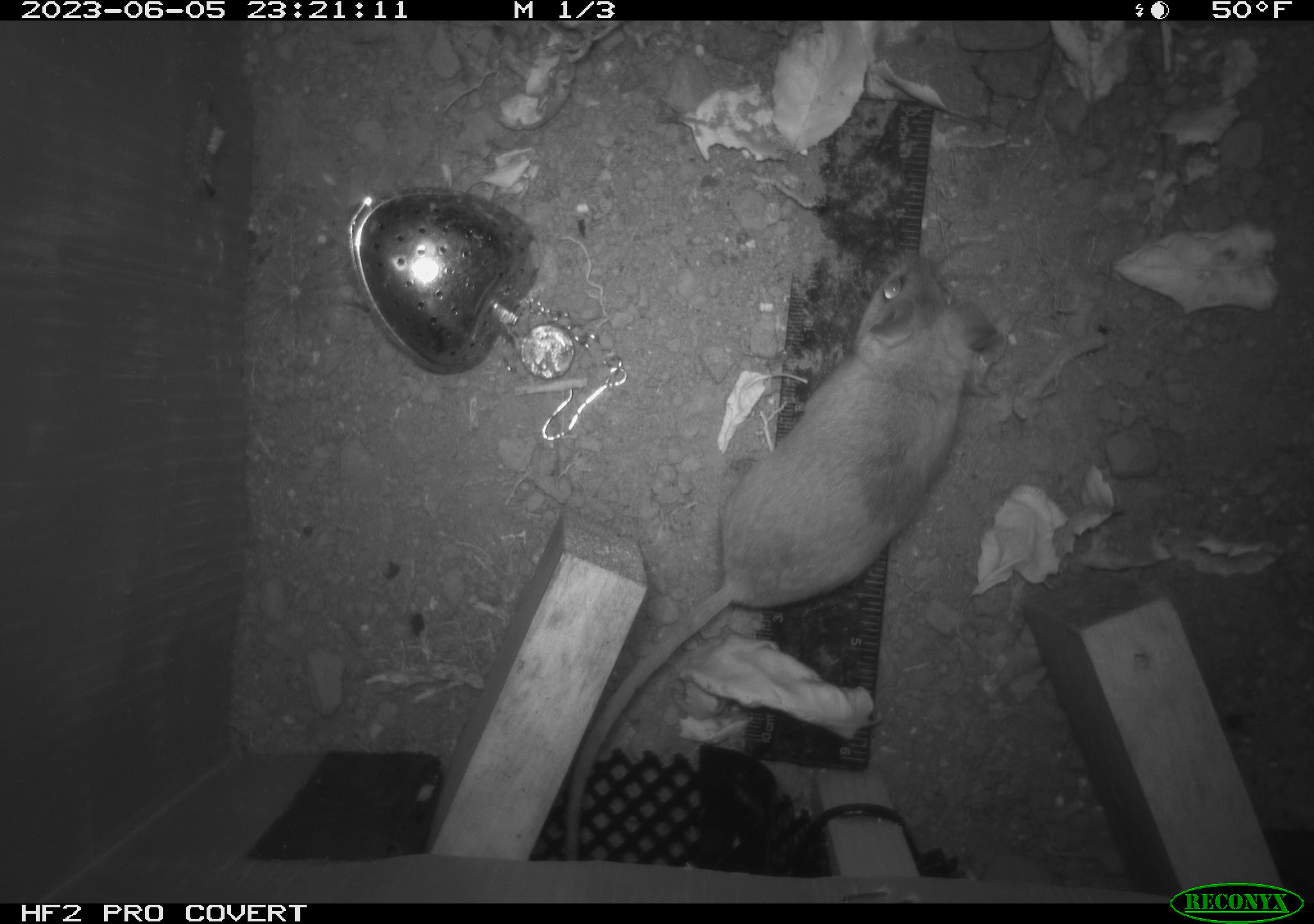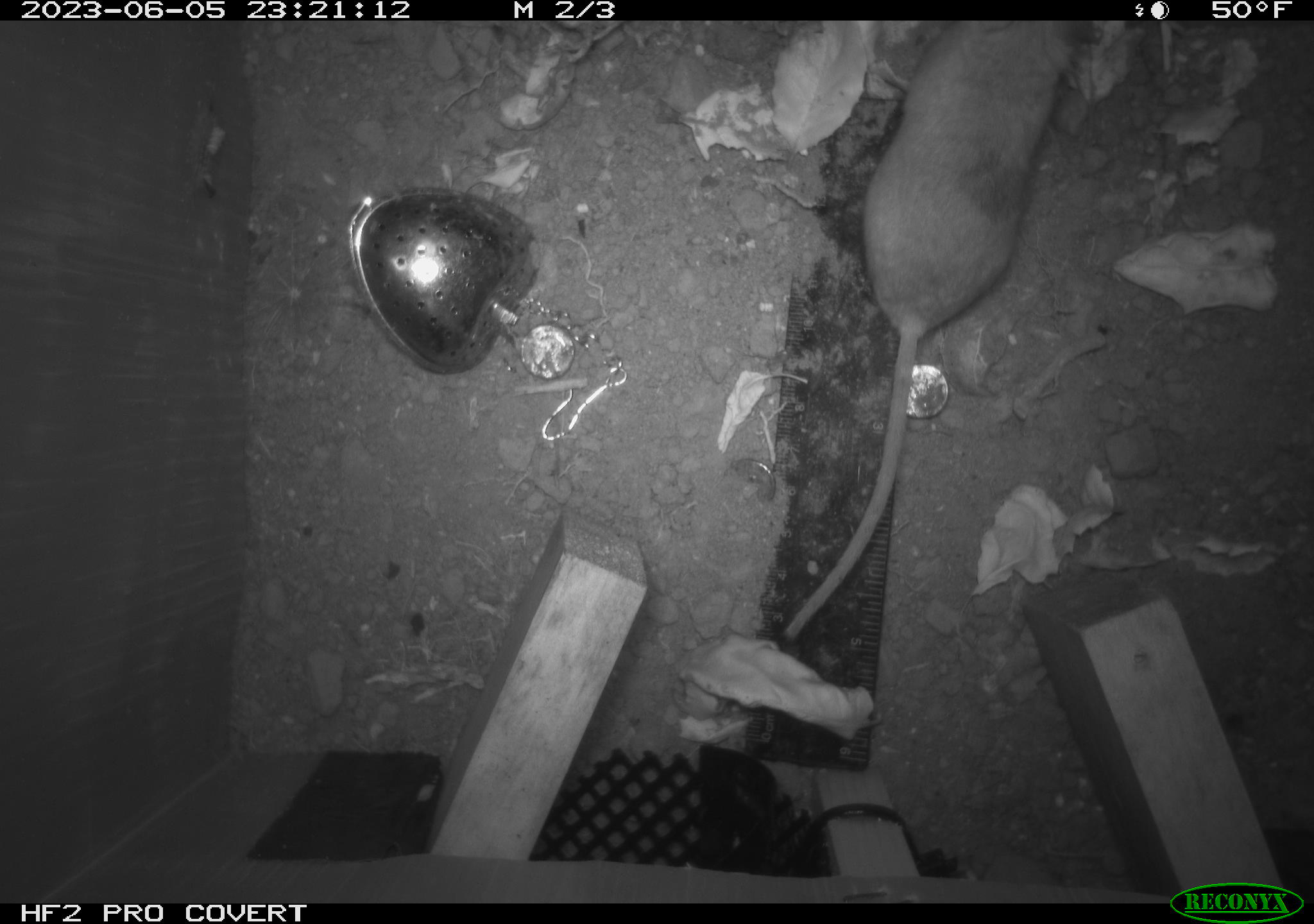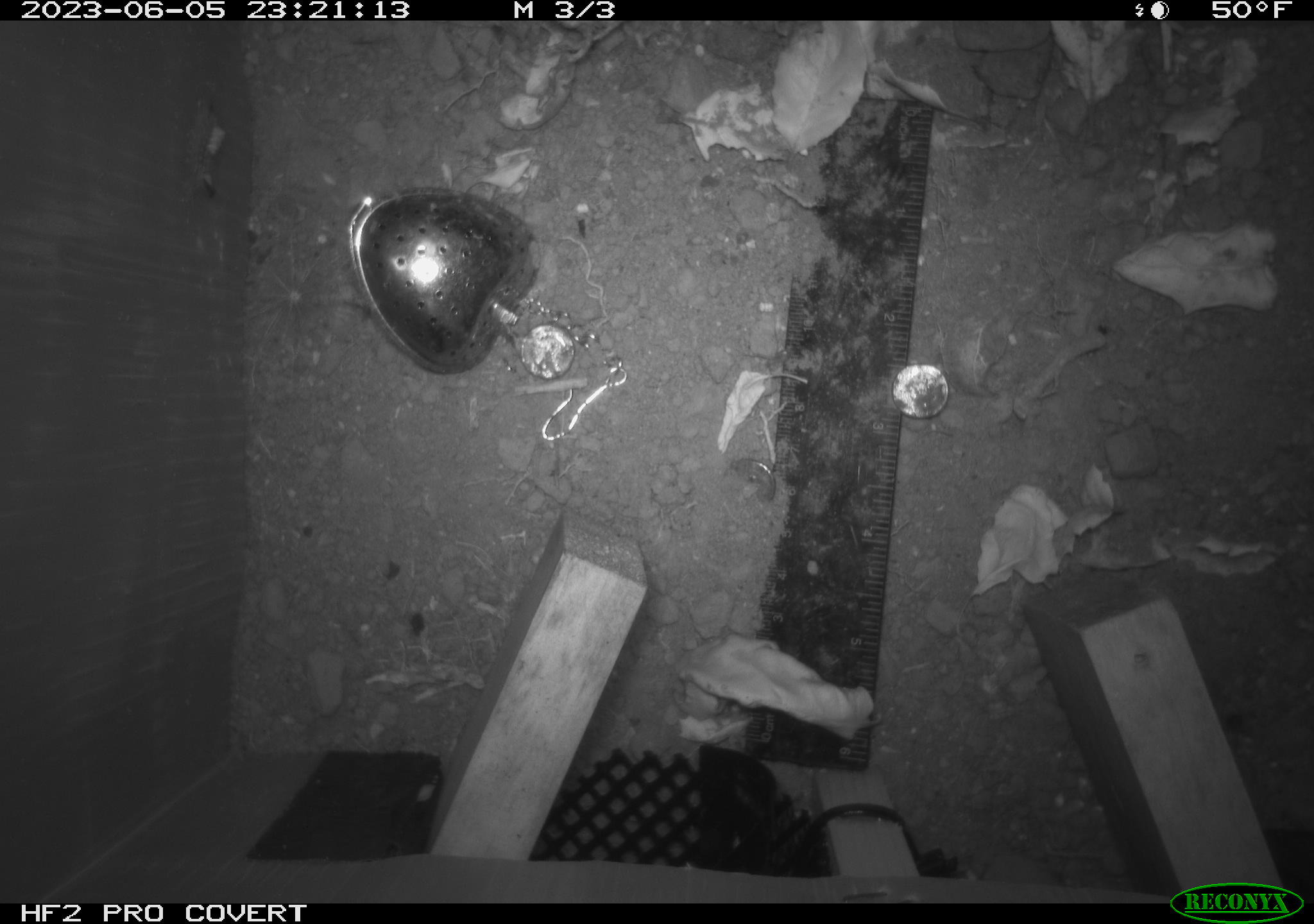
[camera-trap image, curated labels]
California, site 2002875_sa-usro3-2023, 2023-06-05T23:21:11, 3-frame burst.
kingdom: Animalia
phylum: Chordata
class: Mammalia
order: Rodentia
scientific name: Rodentia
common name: mouse species